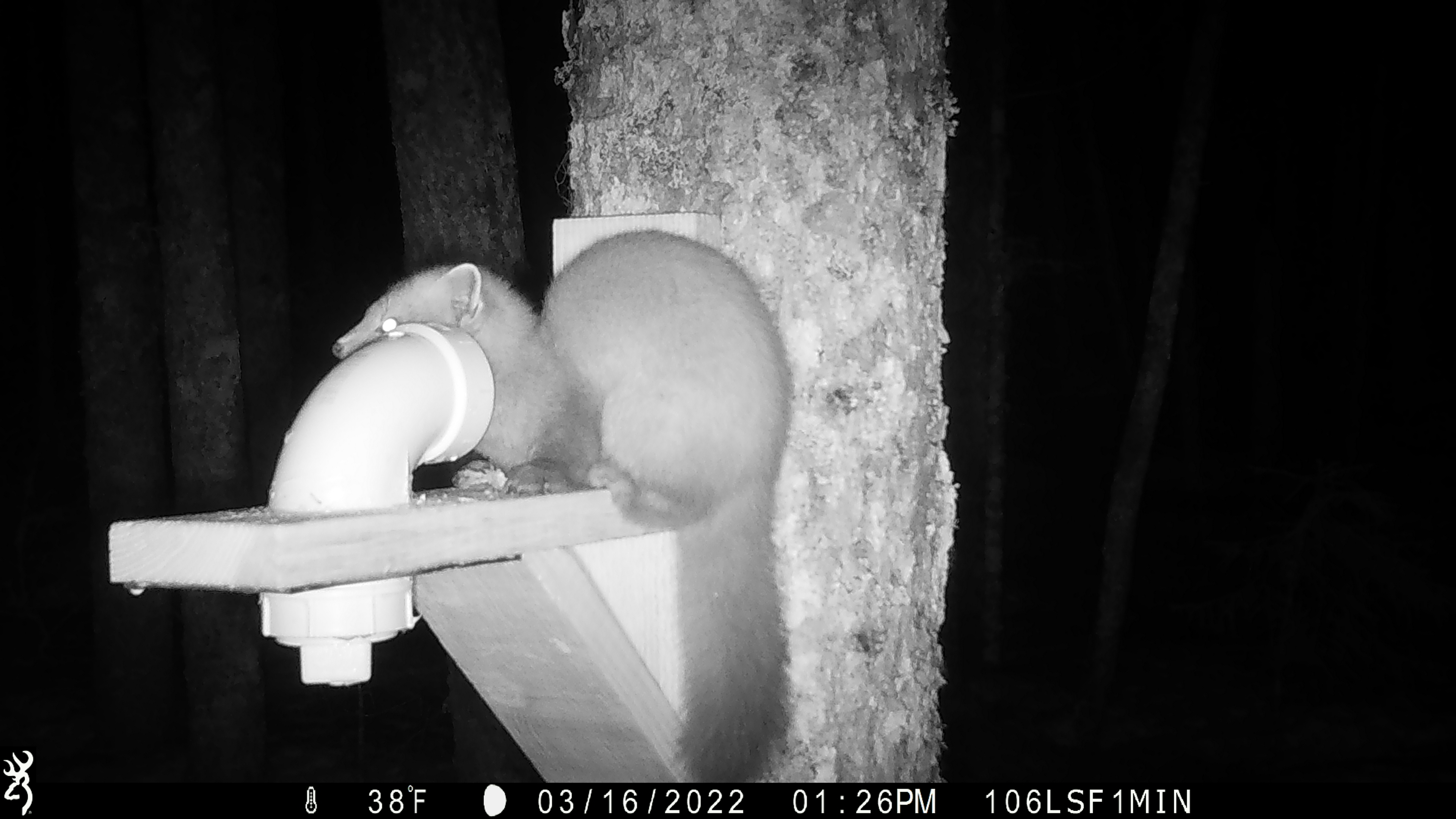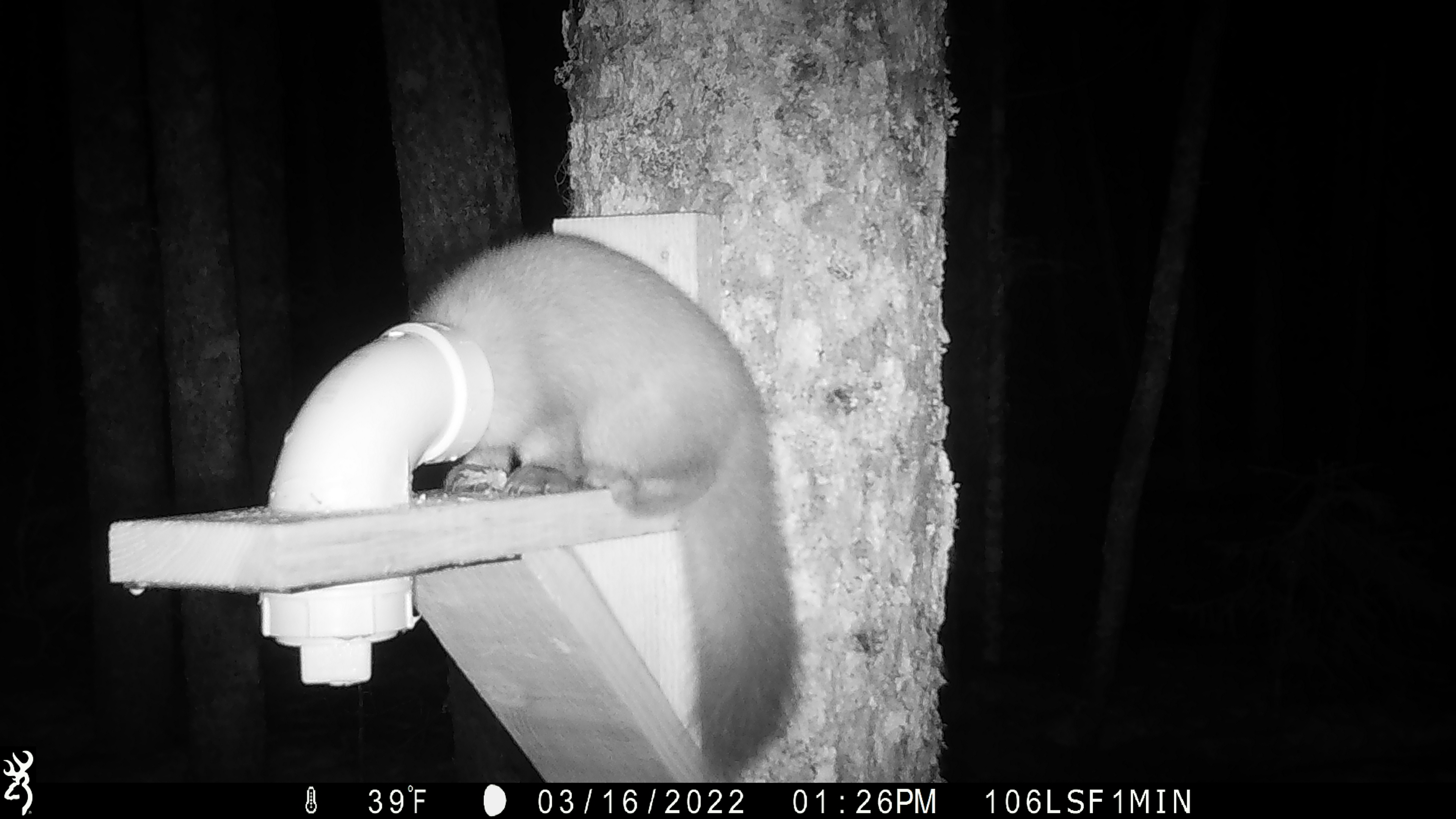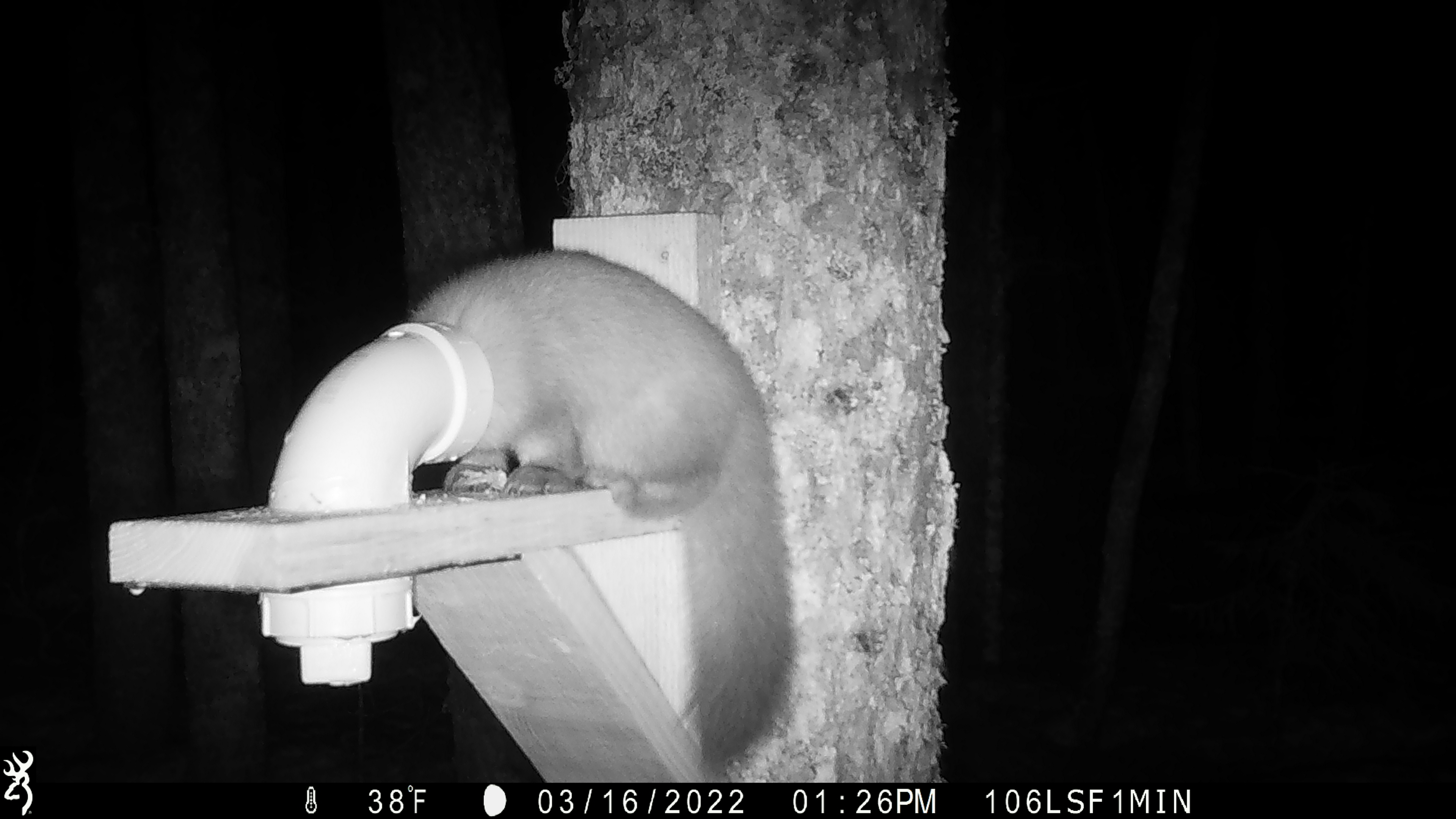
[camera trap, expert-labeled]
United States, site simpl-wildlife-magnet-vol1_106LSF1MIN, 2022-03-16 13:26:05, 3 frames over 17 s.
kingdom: Animalia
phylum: Chordata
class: Mammalia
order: Carnivora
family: Mustelidae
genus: Martes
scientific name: Martes americana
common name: american marten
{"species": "american marten (Martes americana)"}